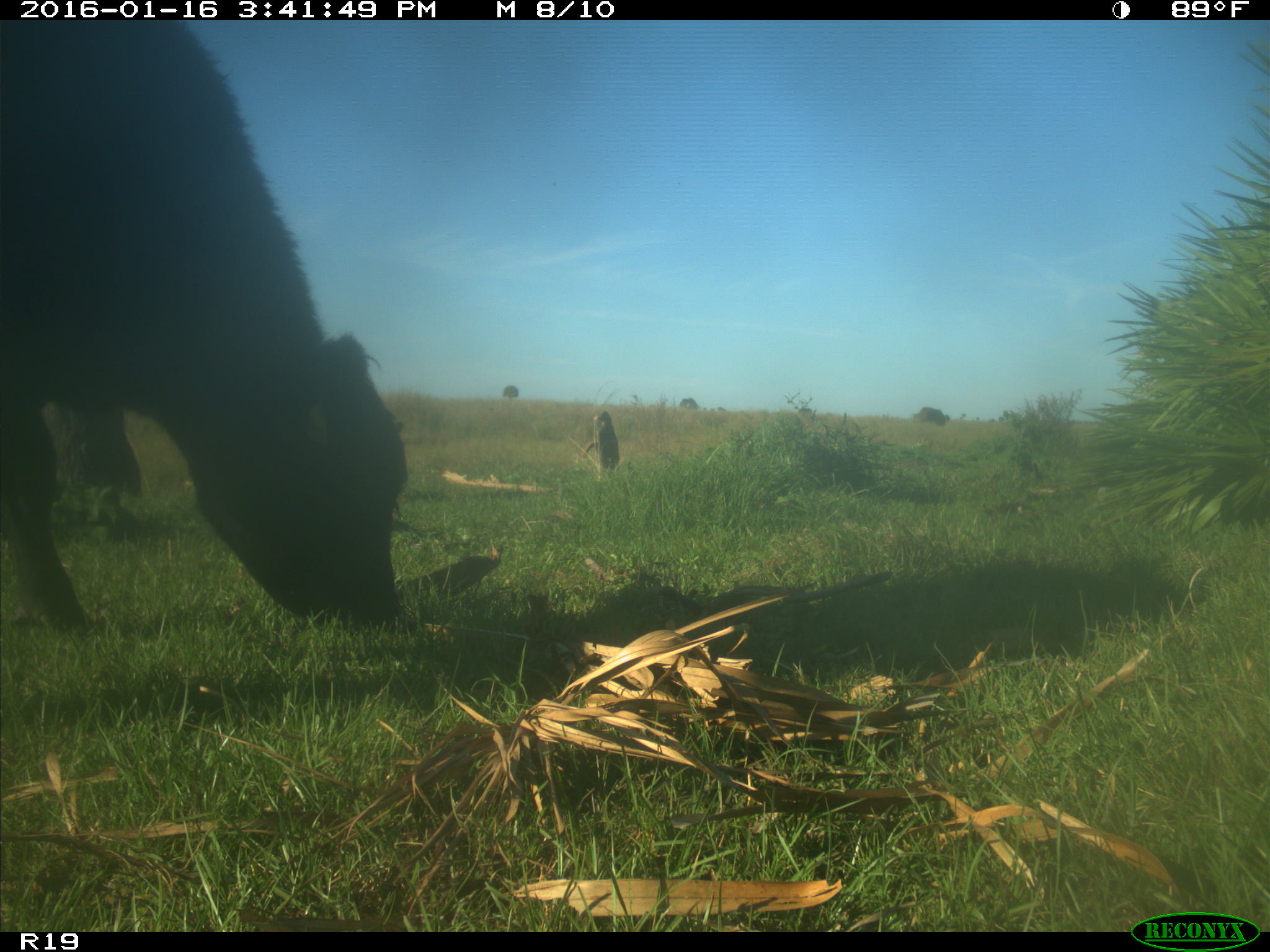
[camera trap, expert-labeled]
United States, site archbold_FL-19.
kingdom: Animalia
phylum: Chordata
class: Mammalia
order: Artiodactyla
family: Bovidae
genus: Bos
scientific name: Bos taurus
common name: domestic cow